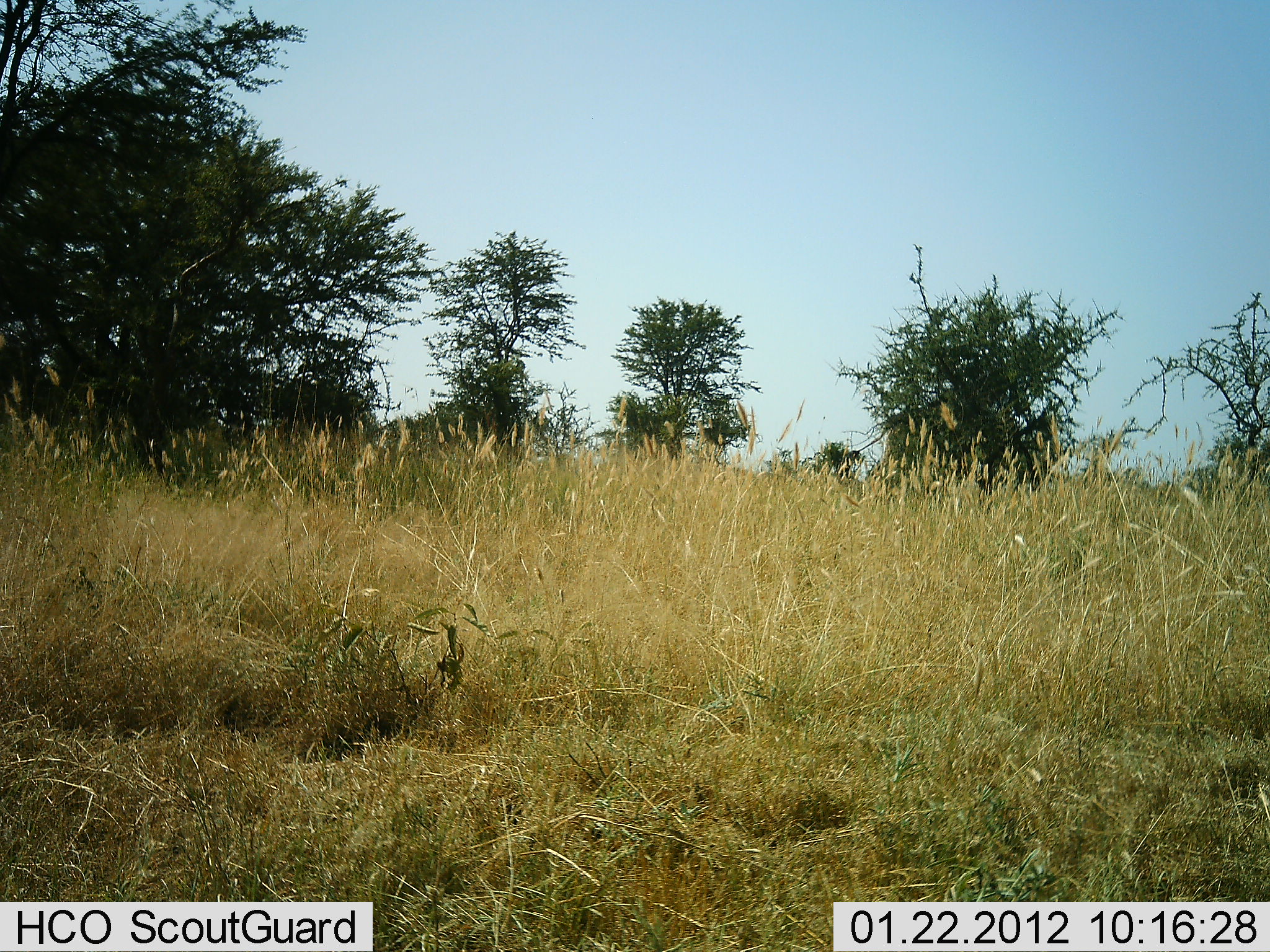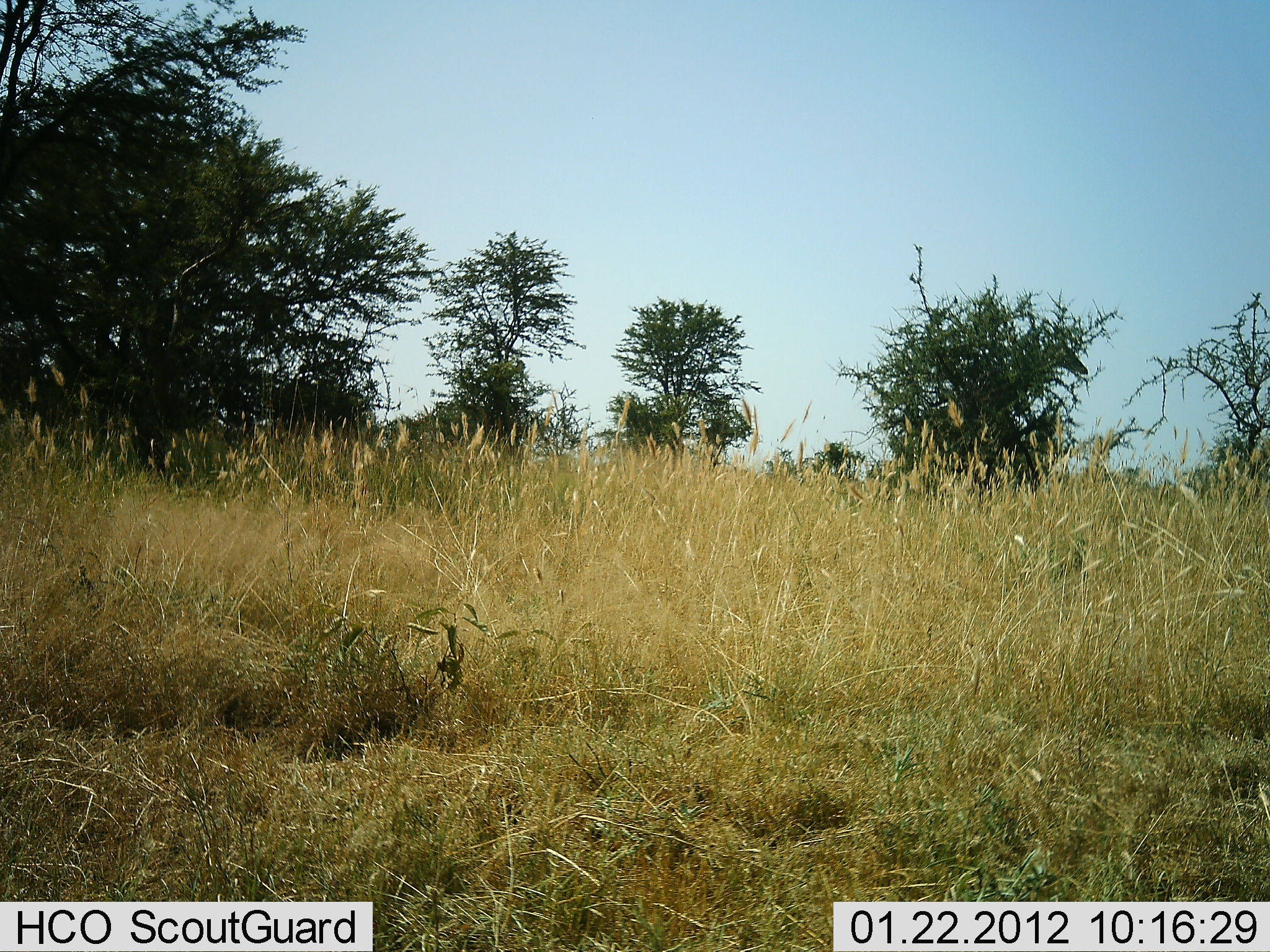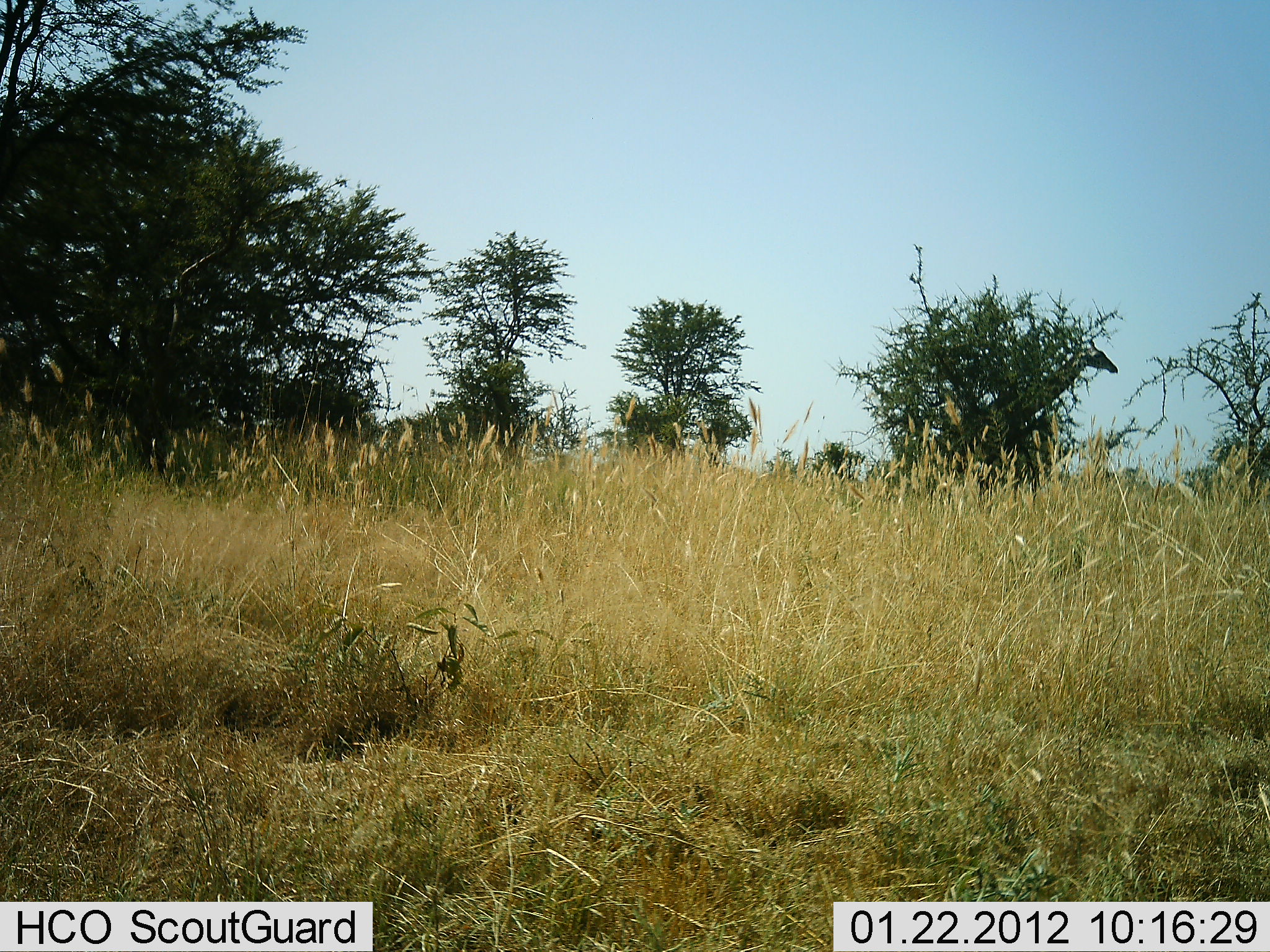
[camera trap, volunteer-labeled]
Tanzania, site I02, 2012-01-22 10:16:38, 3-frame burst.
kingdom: Animalia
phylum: Chordata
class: Mammalia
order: Artiodactyla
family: Giraffidae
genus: Giraffa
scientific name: Giraffa camelopardalis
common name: giraffe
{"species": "giraffe (Giraffa camelopardalis)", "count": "1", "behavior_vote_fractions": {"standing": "10%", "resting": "0%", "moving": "95%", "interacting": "0%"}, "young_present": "0%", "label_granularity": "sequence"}